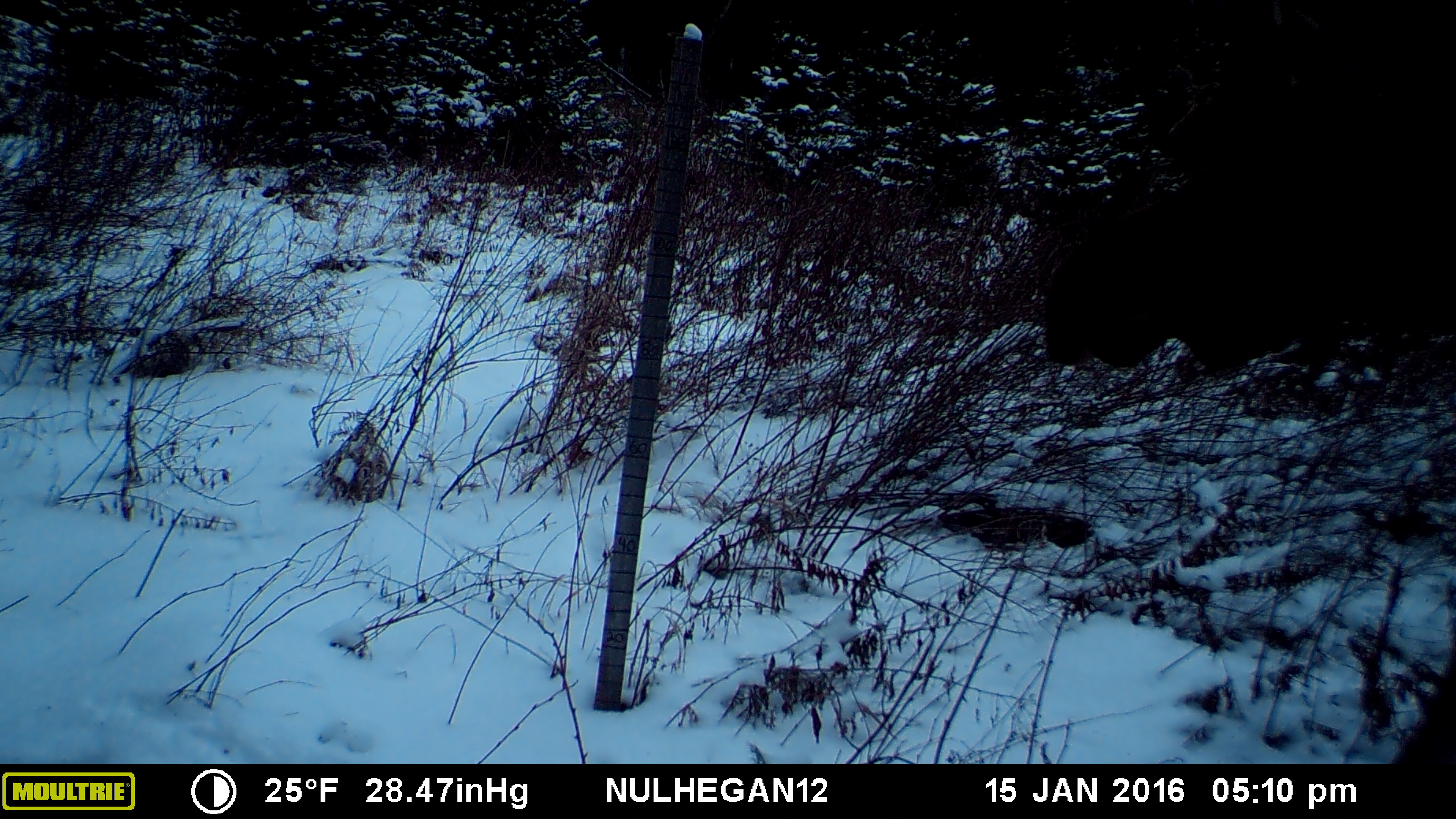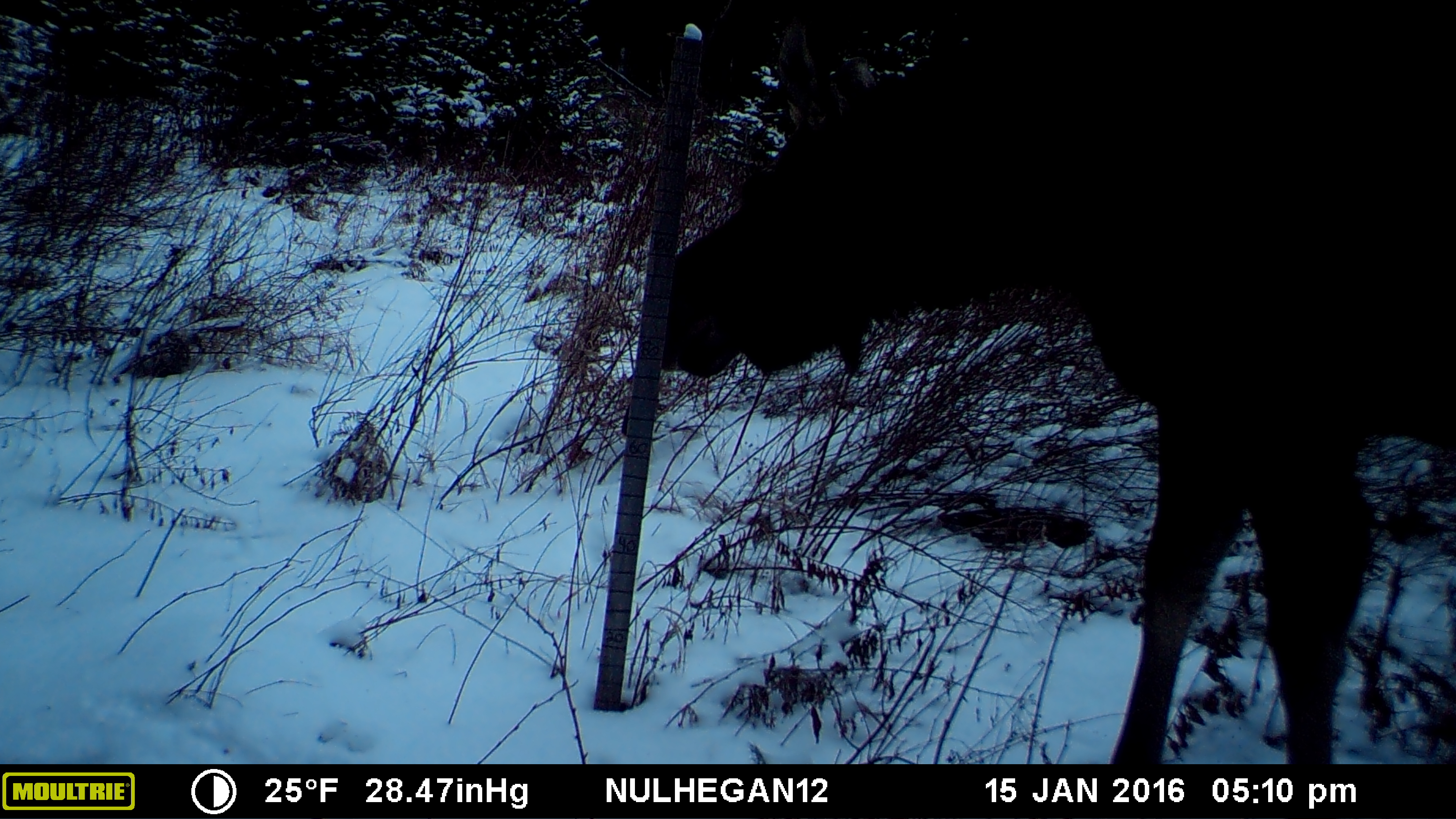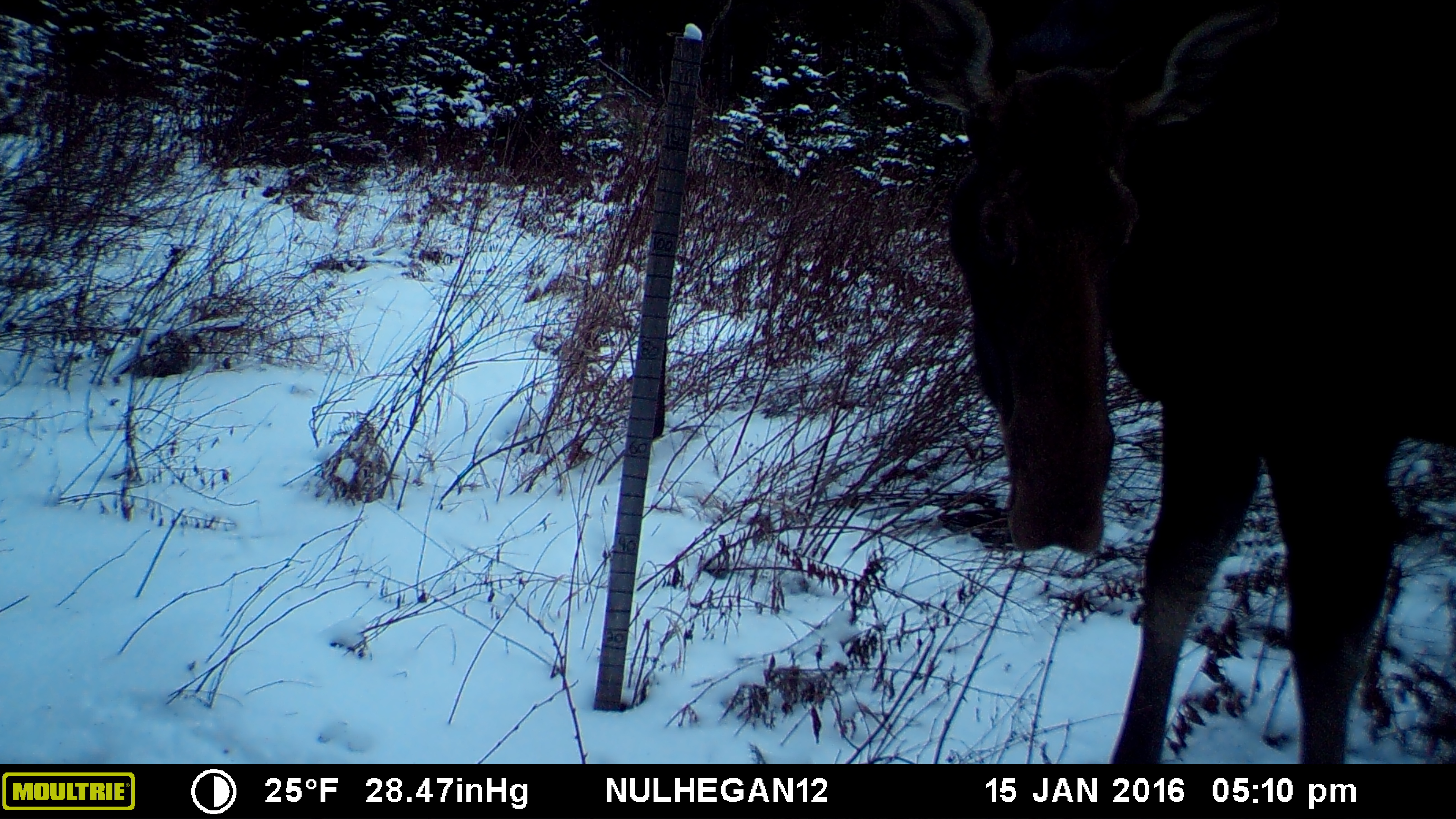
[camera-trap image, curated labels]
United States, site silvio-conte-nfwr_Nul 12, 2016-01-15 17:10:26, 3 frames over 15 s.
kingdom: Animalia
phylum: Chordata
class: Mammalia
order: Artiodactyla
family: Cervidae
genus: Alces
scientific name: Alces alces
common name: moose